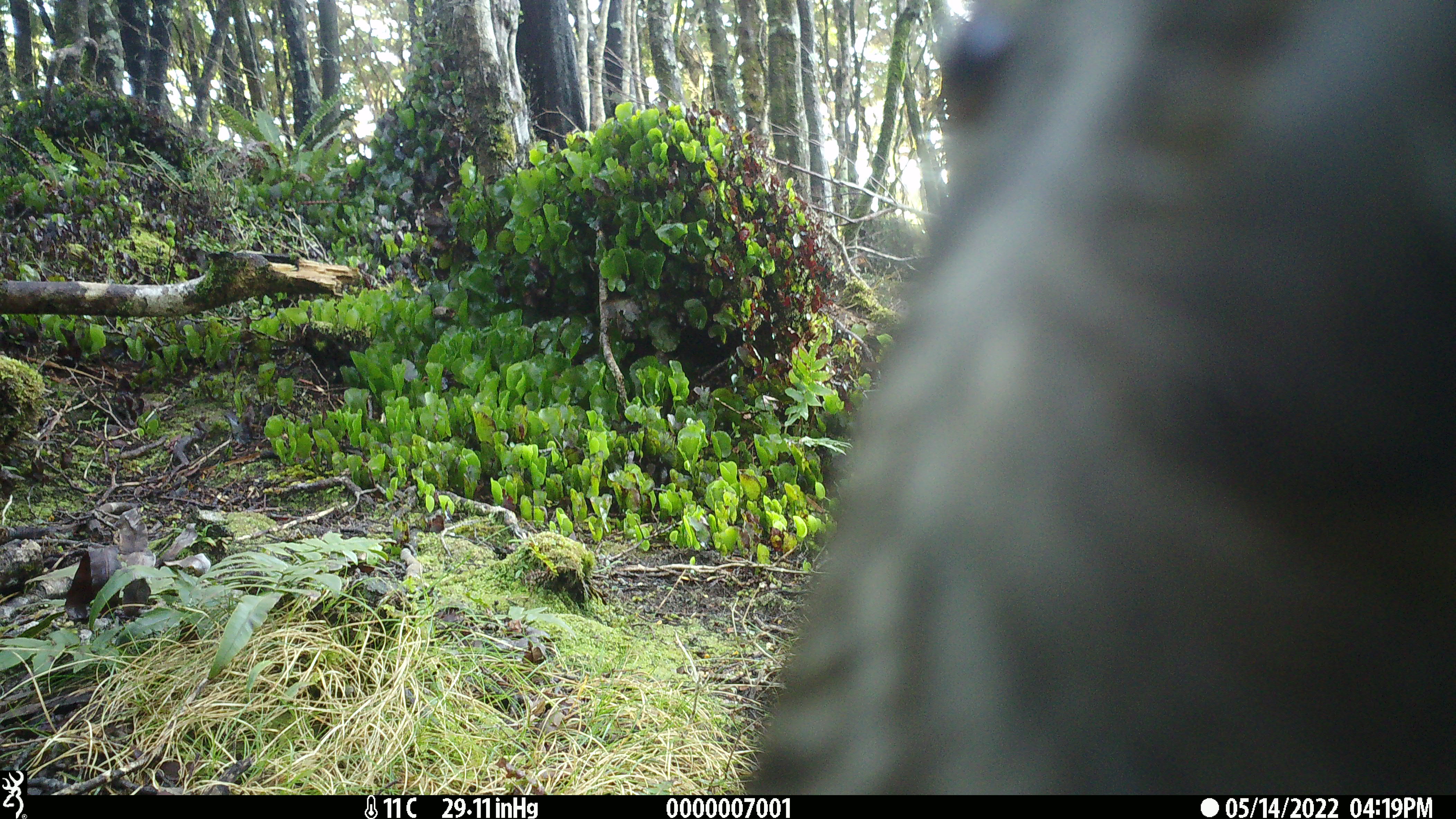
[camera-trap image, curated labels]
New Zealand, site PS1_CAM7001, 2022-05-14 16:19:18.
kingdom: Animalia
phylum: Chordata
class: Aves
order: Psittaciformes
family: Strigopidae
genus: Nestor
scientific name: Nestor notabilis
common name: kea